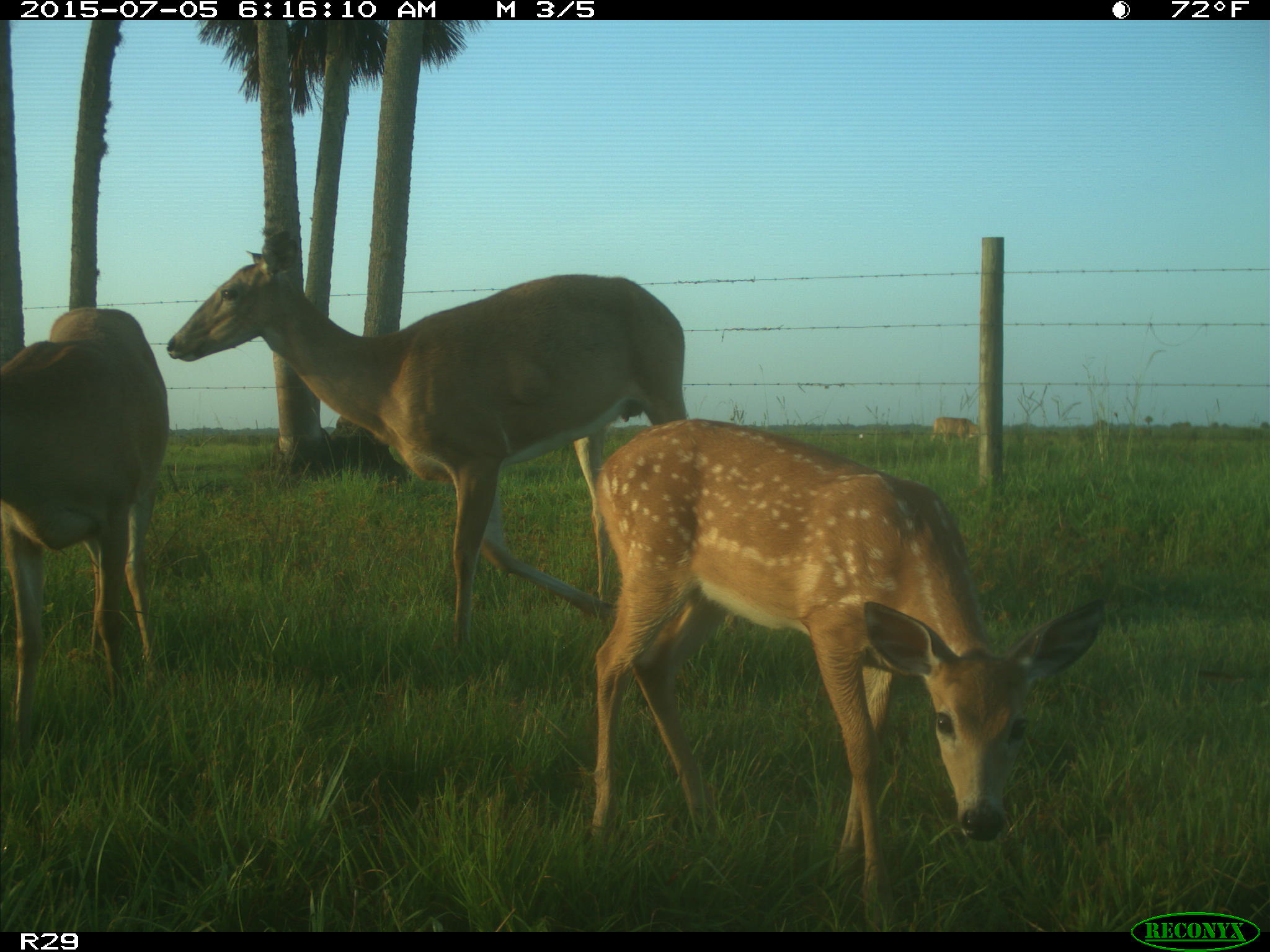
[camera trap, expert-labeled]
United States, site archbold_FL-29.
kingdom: Animalia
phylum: Chordata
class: Mammalia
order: Artiodactyla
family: Bovidae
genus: Bos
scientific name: Bos taurus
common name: domestic cow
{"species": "Bos taurus (domestic cow)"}